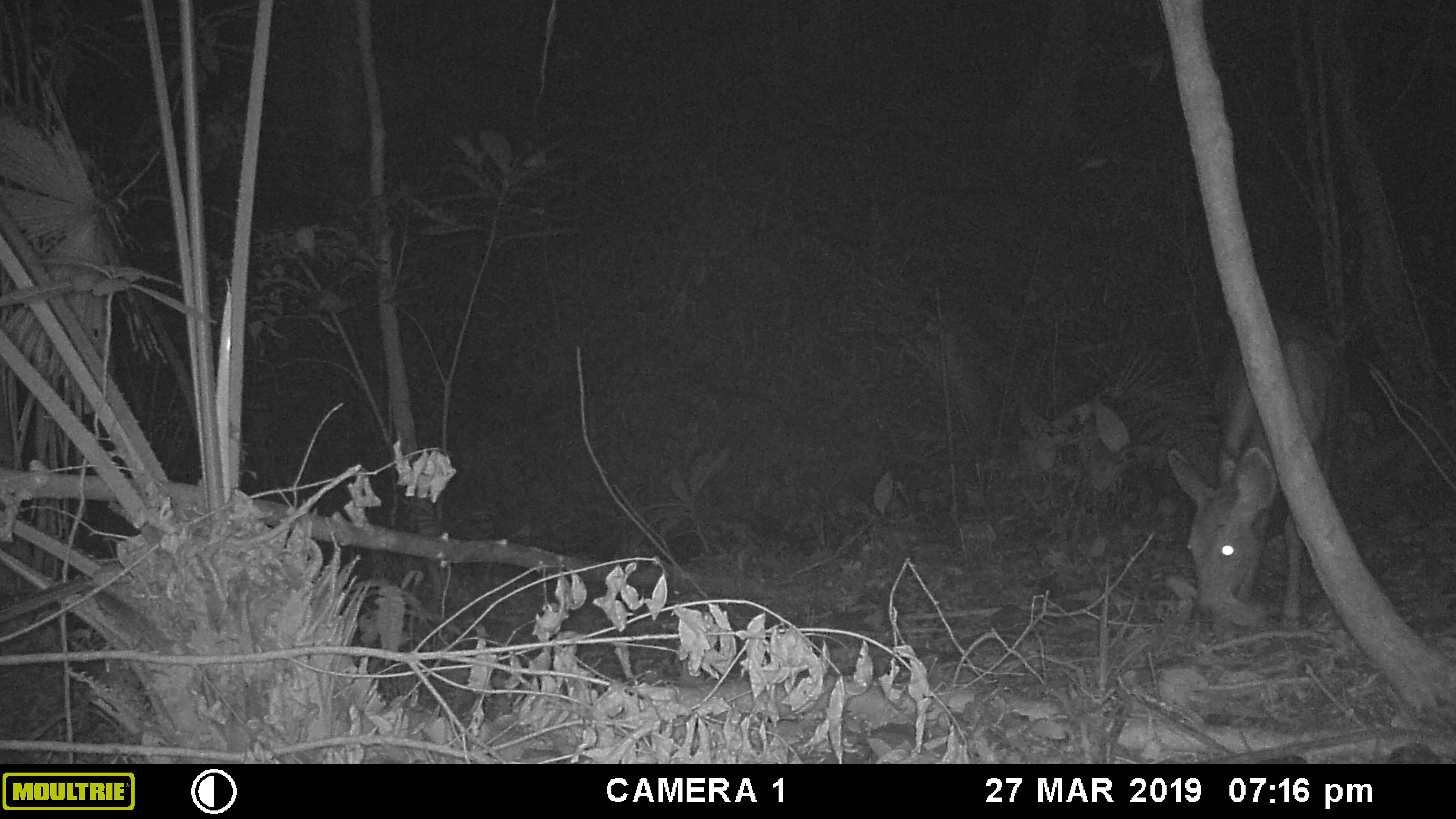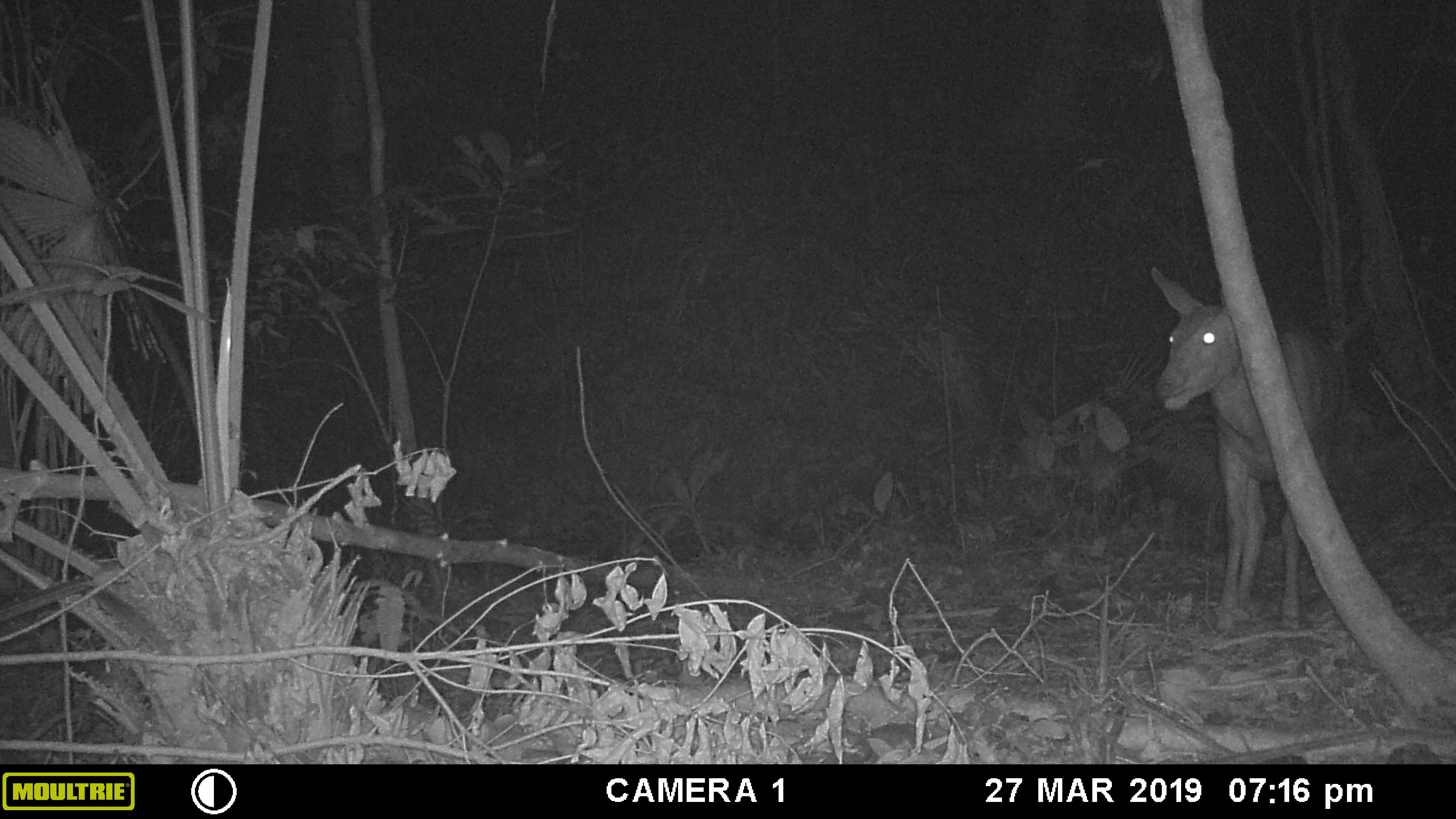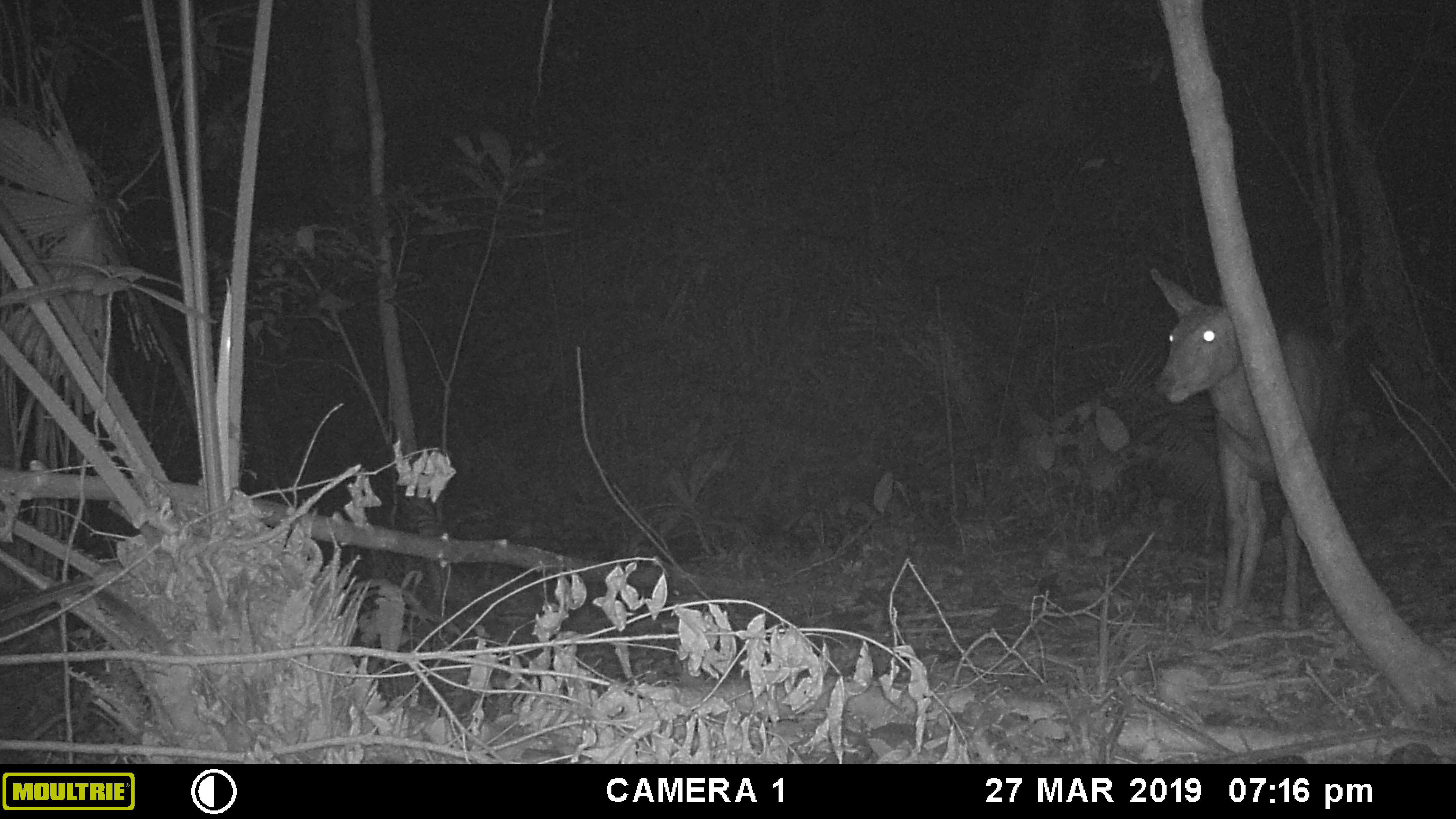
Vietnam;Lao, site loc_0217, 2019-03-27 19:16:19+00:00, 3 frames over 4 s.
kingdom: Animalia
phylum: Chordata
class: Mammalia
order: Artiodactyla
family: Cervidae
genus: Rusa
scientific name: Rusa unicolor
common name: sambar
Sambar (Rusa unicolor). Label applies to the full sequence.